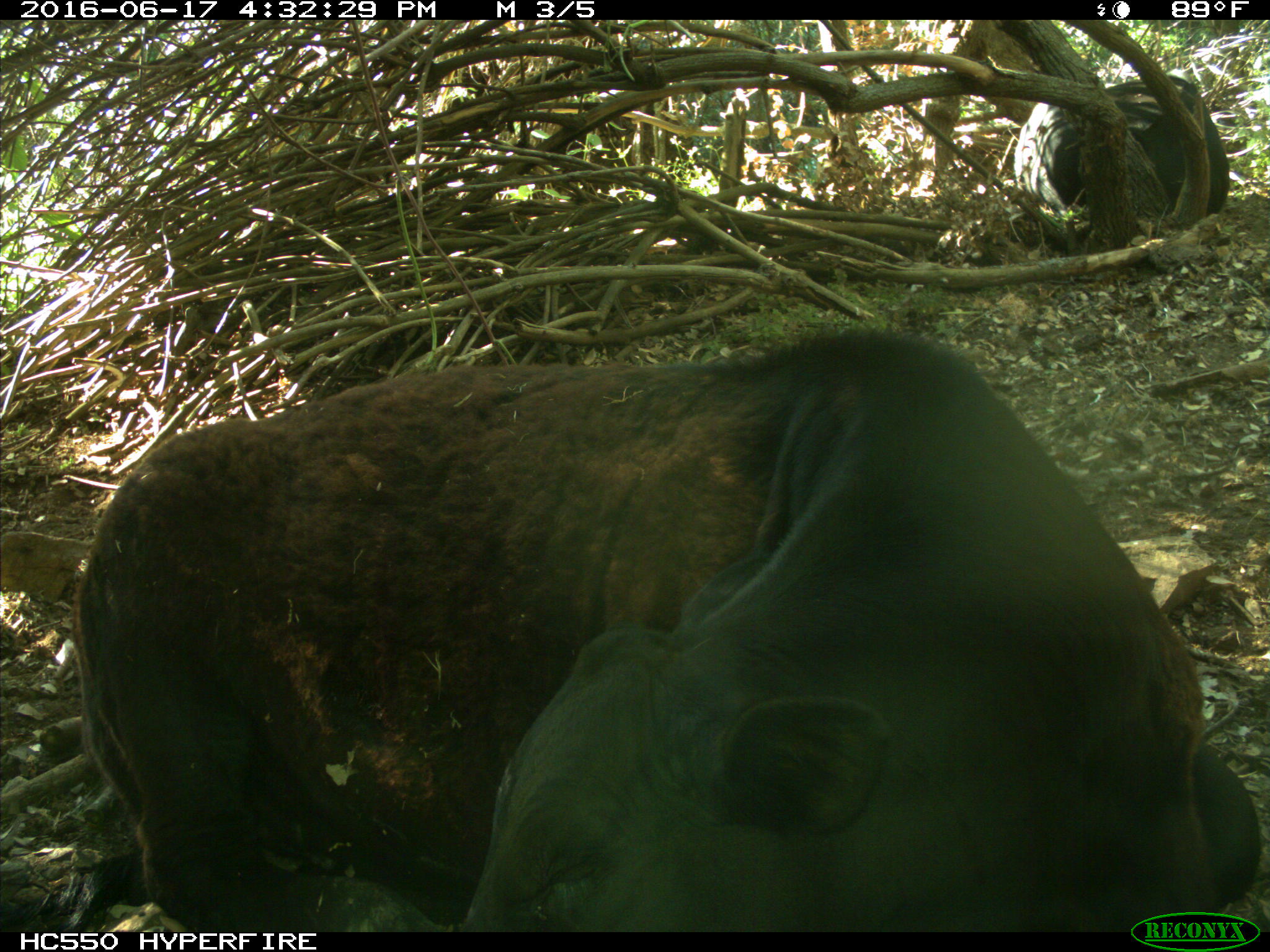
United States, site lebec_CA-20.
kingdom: Animalia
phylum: Chordata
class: Mammalia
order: Artiodactyla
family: Bovidae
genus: Bos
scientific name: Bos taurus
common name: domestic cow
Bos taurus (domestic cow).